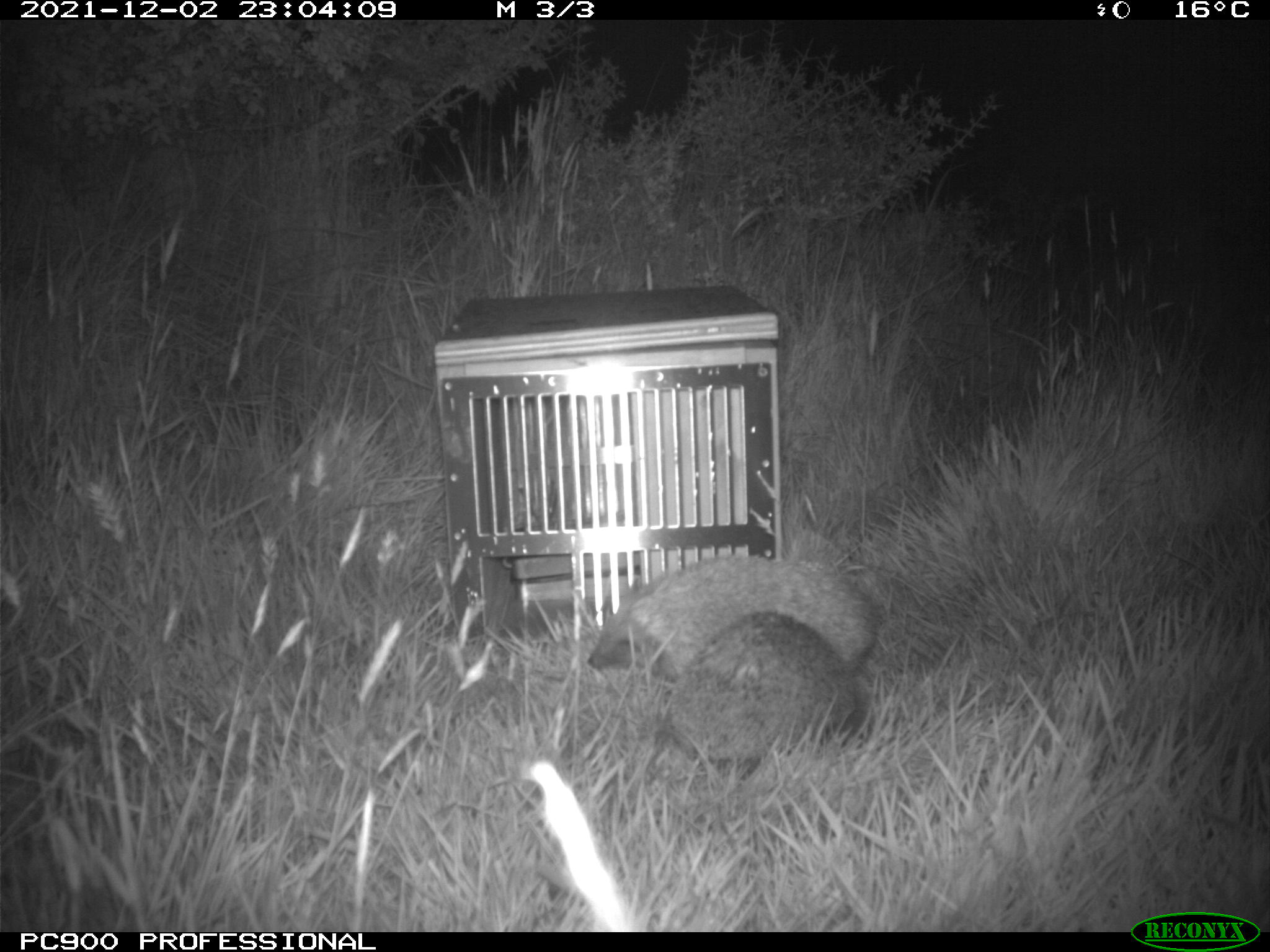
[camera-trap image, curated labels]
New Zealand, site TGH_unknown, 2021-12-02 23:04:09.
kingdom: Animalia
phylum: Chordata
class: Mammalia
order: Eulipotyphla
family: Erinaceidae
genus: Erinaceus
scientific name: Erinaceus europaeus europaeus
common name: european hedgehog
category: hedgehog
Hedgehog (european hedgehog) (Erinaceus europaeus europaeus).